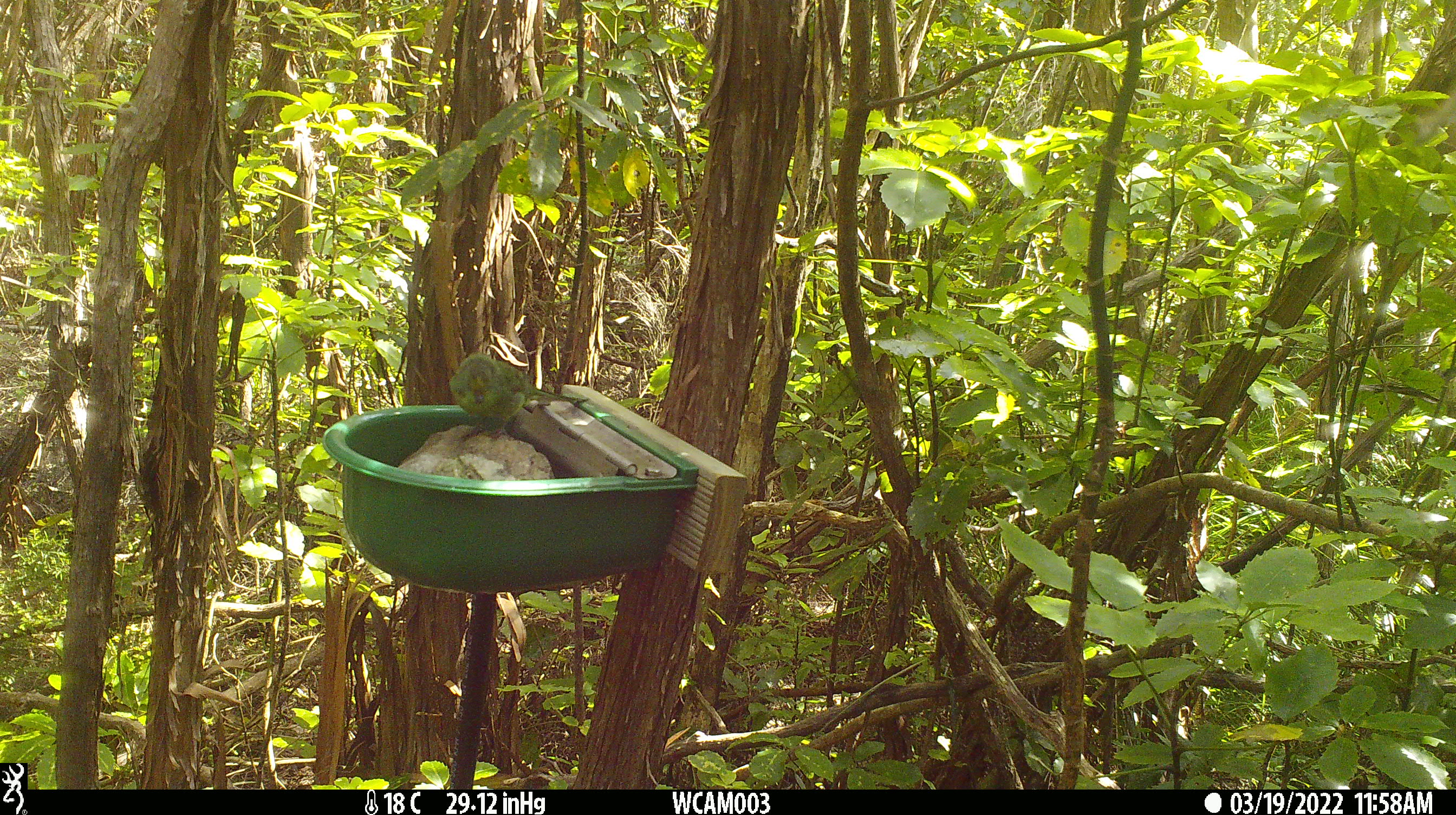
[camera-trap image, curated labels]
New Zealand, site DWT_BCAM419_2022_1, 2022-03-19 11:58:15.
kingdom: Animalia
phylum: Chordata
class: Aves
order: Psittaciformes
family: Psittaculidae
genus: Cyanoramphus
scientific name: Cyanoramphus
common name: parakeet